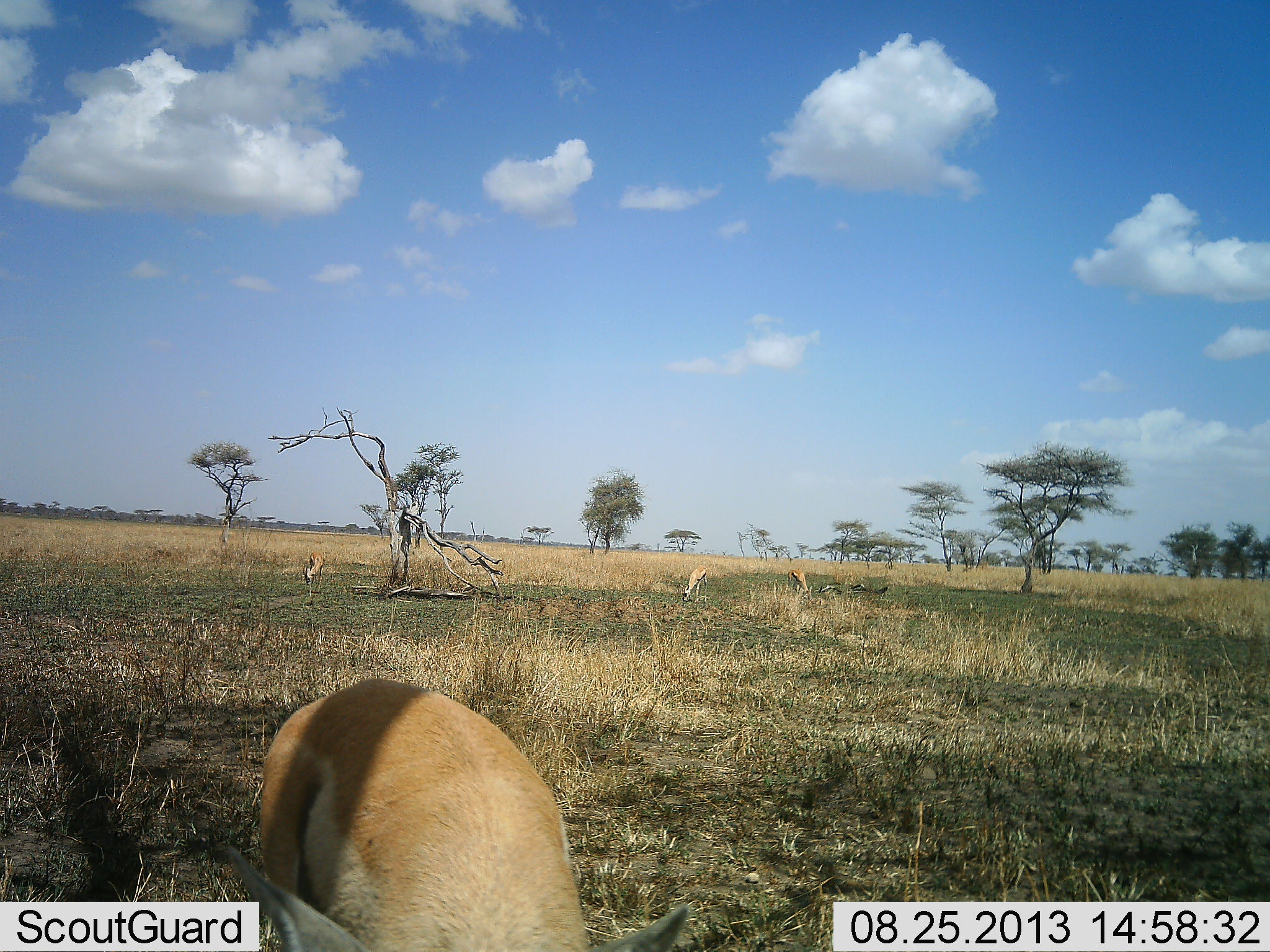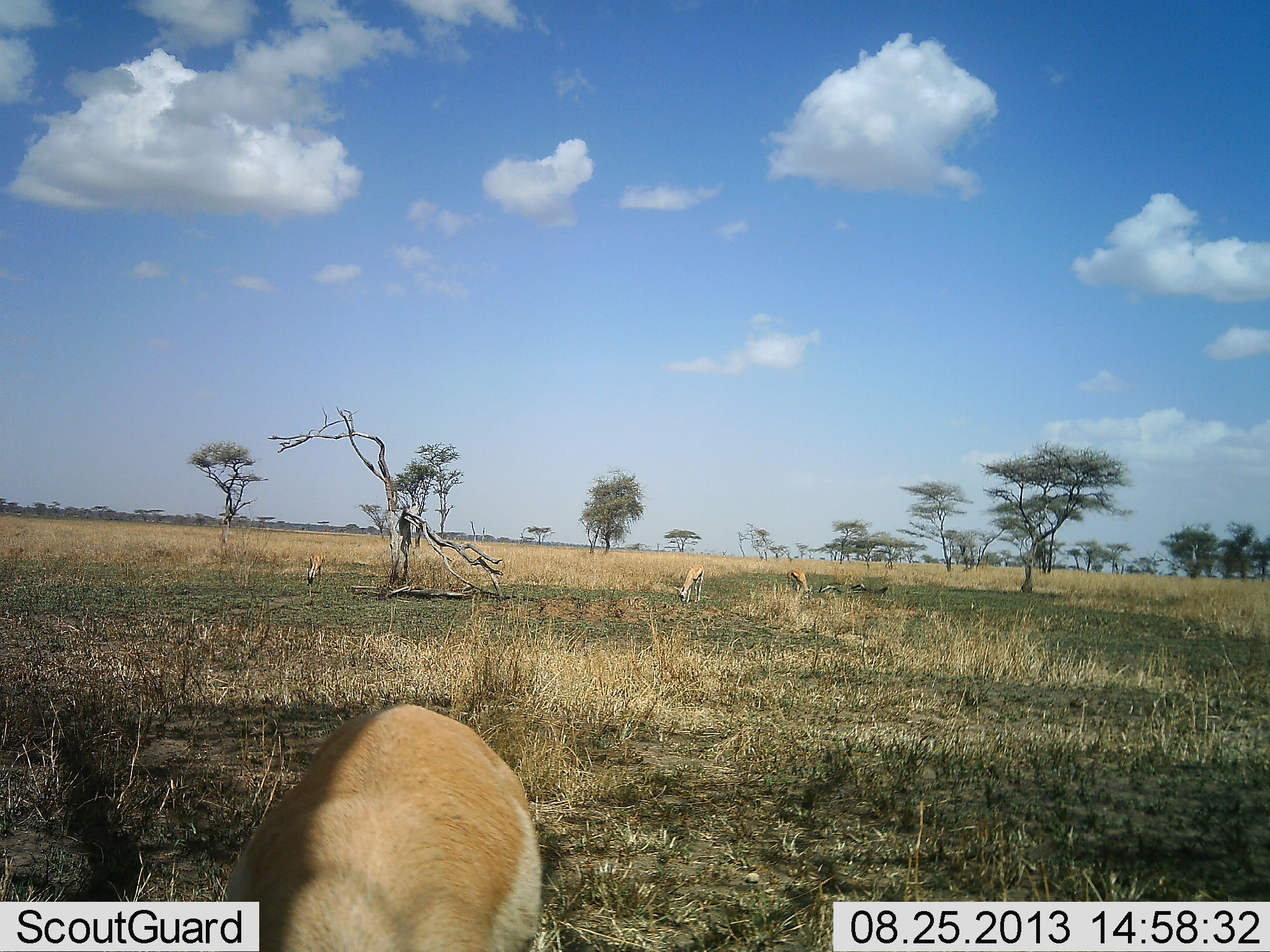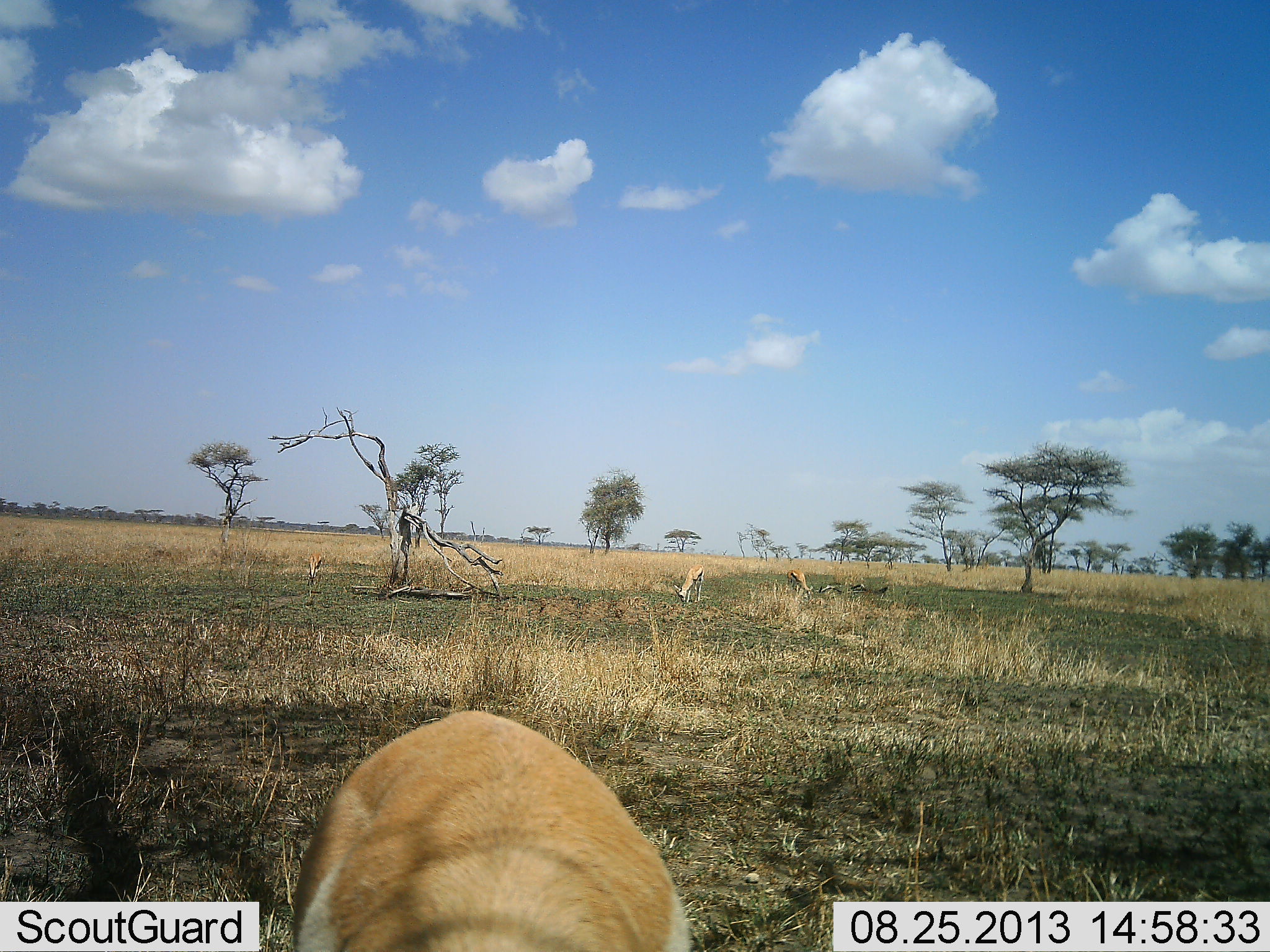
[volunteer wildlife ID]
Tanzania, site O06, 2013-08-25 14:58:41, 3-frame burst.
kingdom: Animalia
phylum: Chordata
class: Mammalia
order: Artiodactyla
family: Bovidae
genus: Eudorcas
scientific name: Eudorcas thomsonii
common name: thomson's gazelle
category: gazellethomsons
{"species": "gazellethomsons (thomson's gazelle) (Eudorcas thomsonii)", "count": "4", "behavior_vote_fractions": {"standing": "43%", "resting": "0%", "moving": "7%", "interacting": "0%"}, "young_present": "0%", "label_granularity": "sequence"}